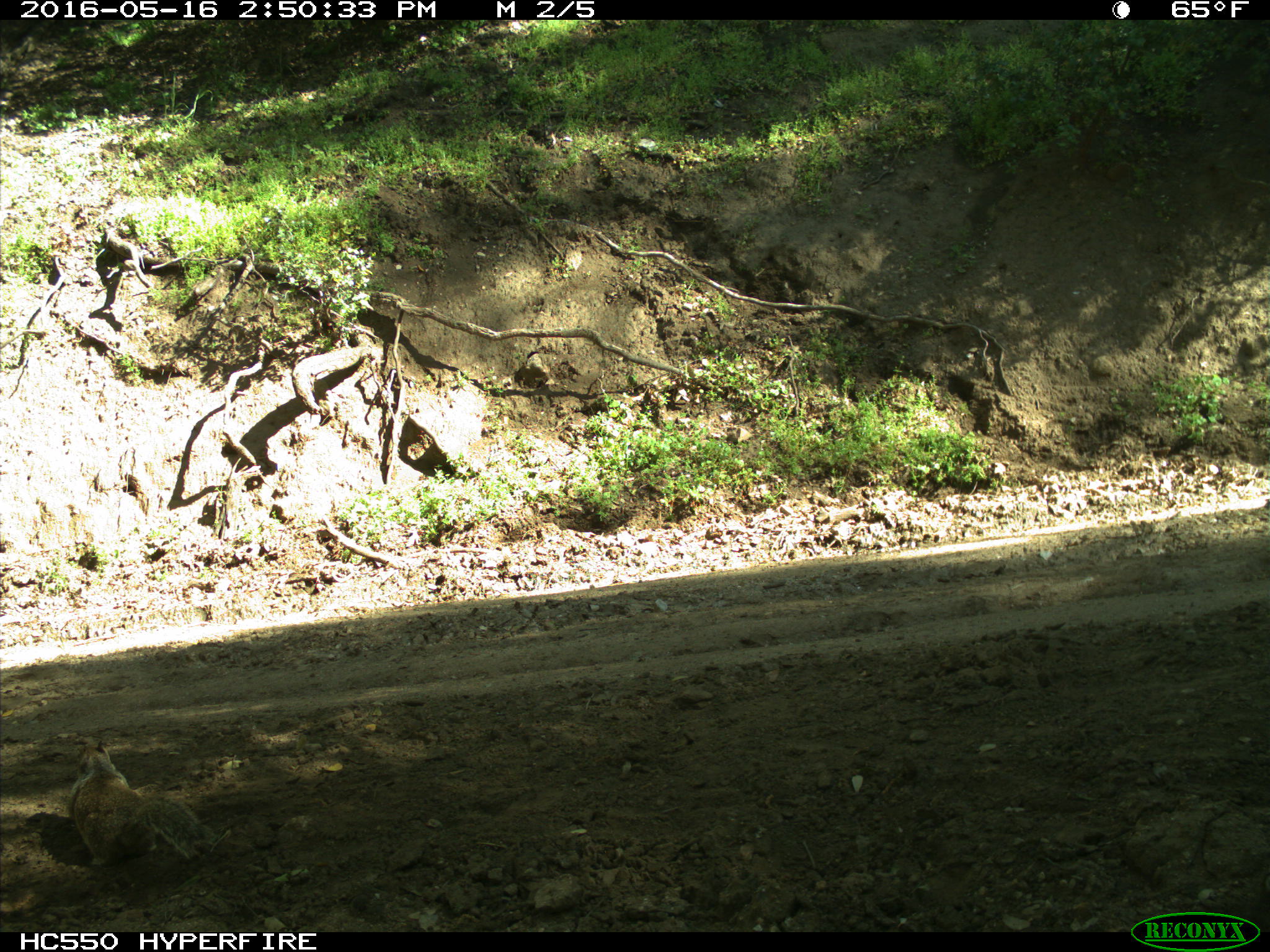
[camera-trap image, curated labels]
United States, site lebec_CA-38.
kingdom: Animalia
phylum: Chordata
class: Mammalia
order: Rodentia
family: Sciuridae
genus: Otospermophilus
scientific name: Otospermophilus beecheyi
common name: california ground squirrel